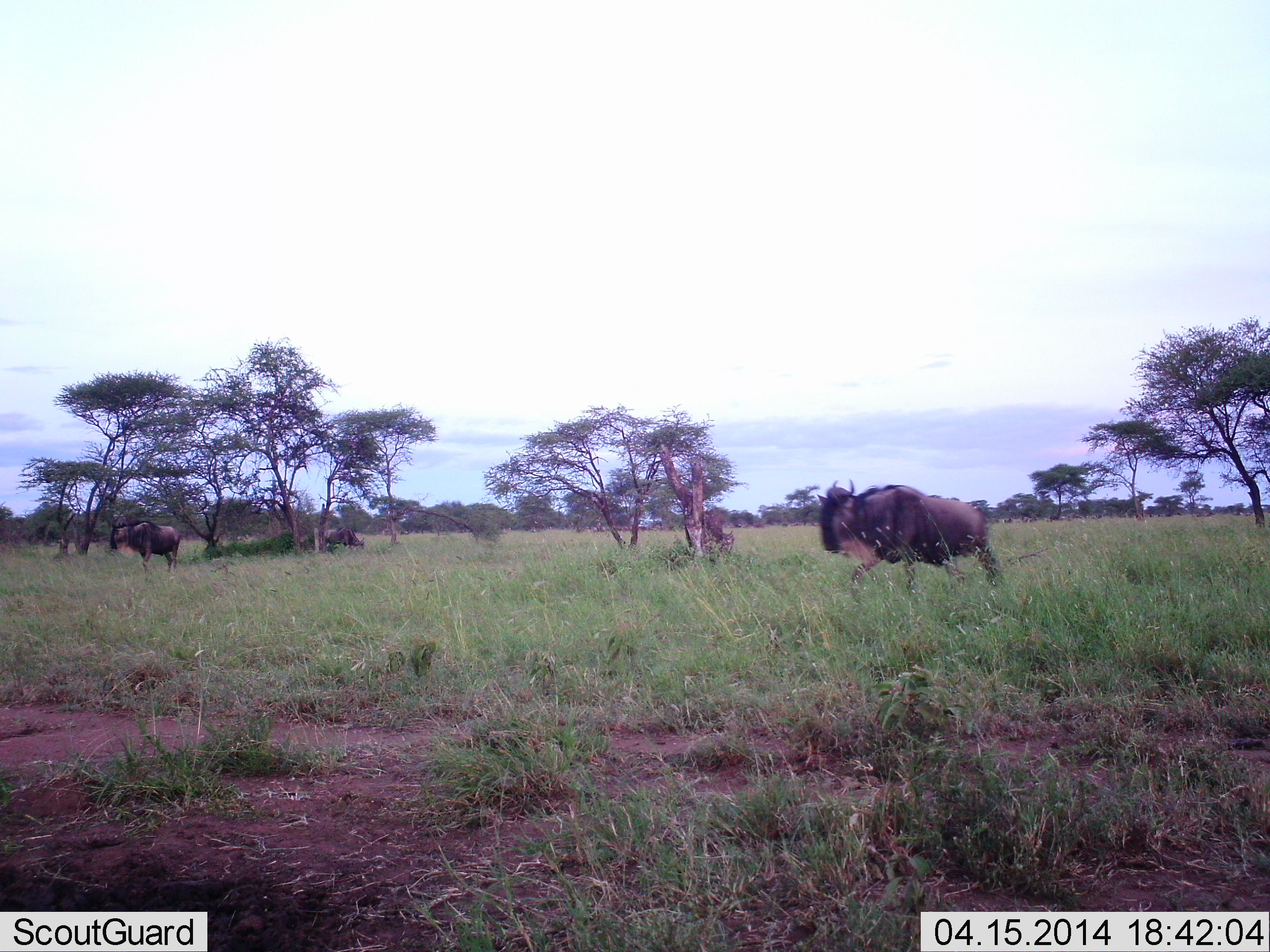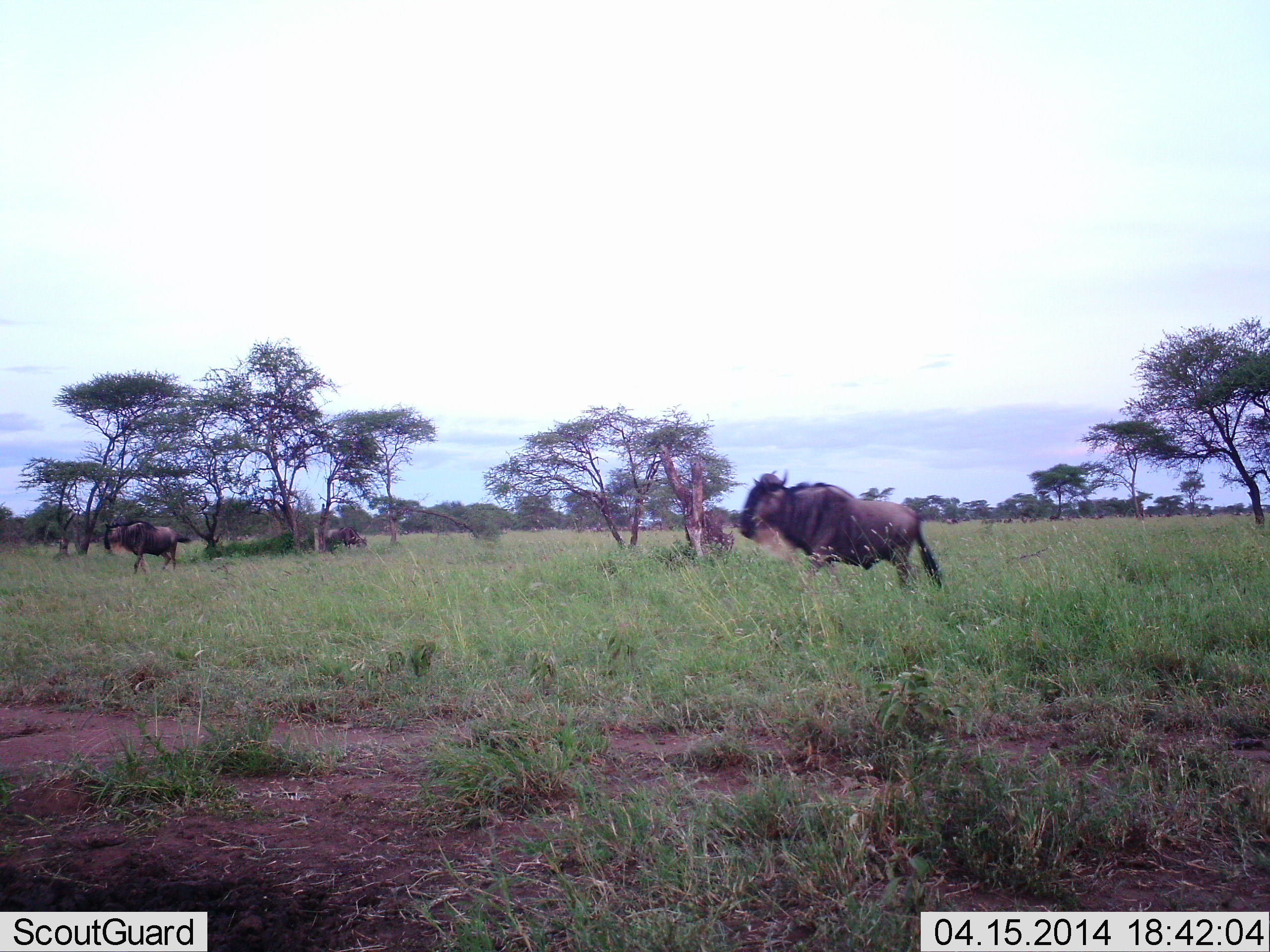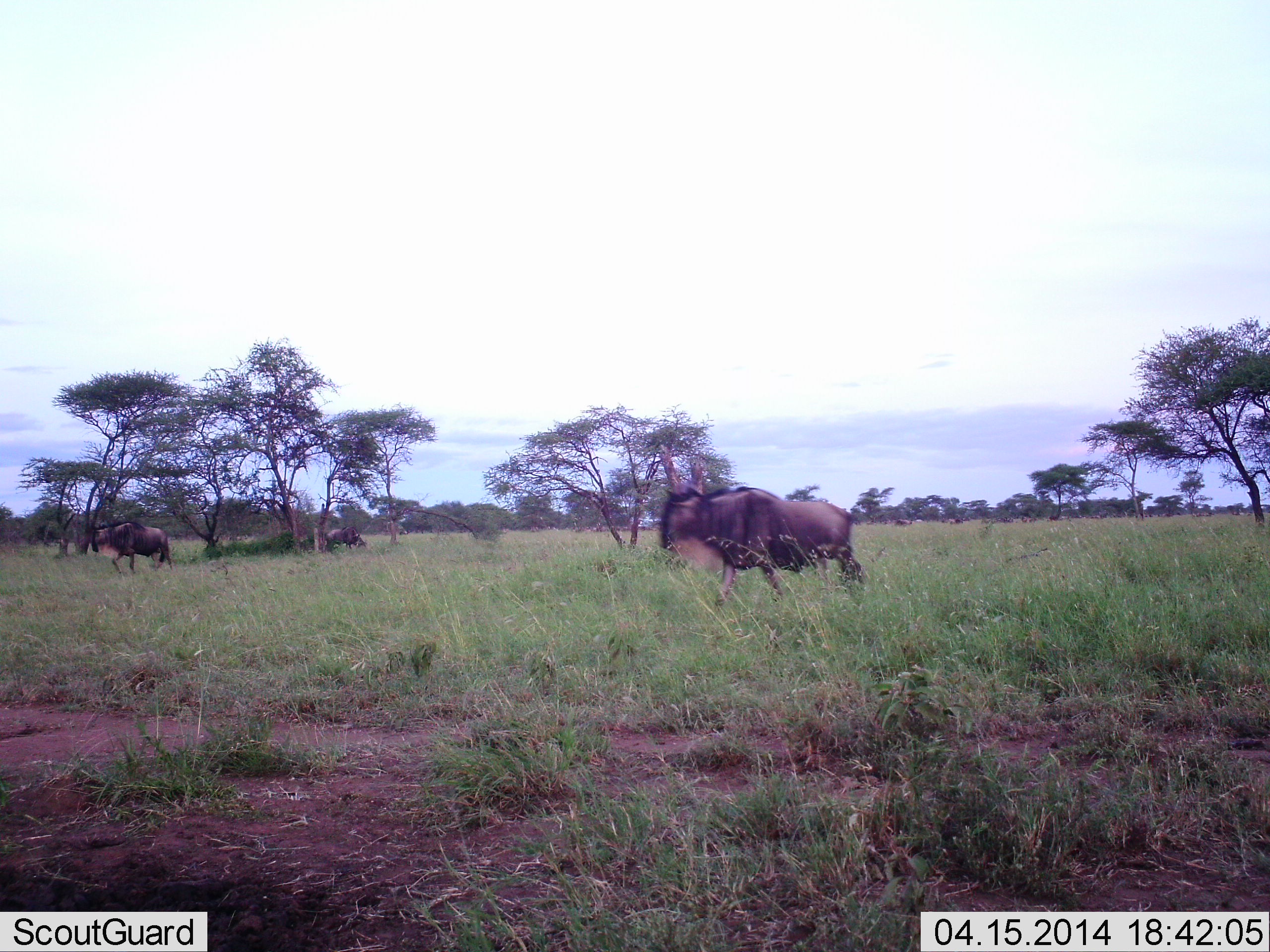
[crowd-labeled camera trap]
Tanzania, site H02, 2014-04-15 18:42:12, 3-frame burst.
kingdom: Animalia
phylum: Chordata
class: Mammalia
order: Artiodactyla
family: Bovidae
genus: Connochaetes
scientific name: Connochaetes taurinus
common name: blue wildebeest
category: wildebeest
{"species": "wildebeest (blue wildebeest) (Connochaetes taurinus)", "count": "3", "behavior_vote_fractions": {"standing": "18%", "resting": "0%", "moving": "100%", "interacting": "0%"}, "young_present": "0%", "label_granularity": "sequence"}